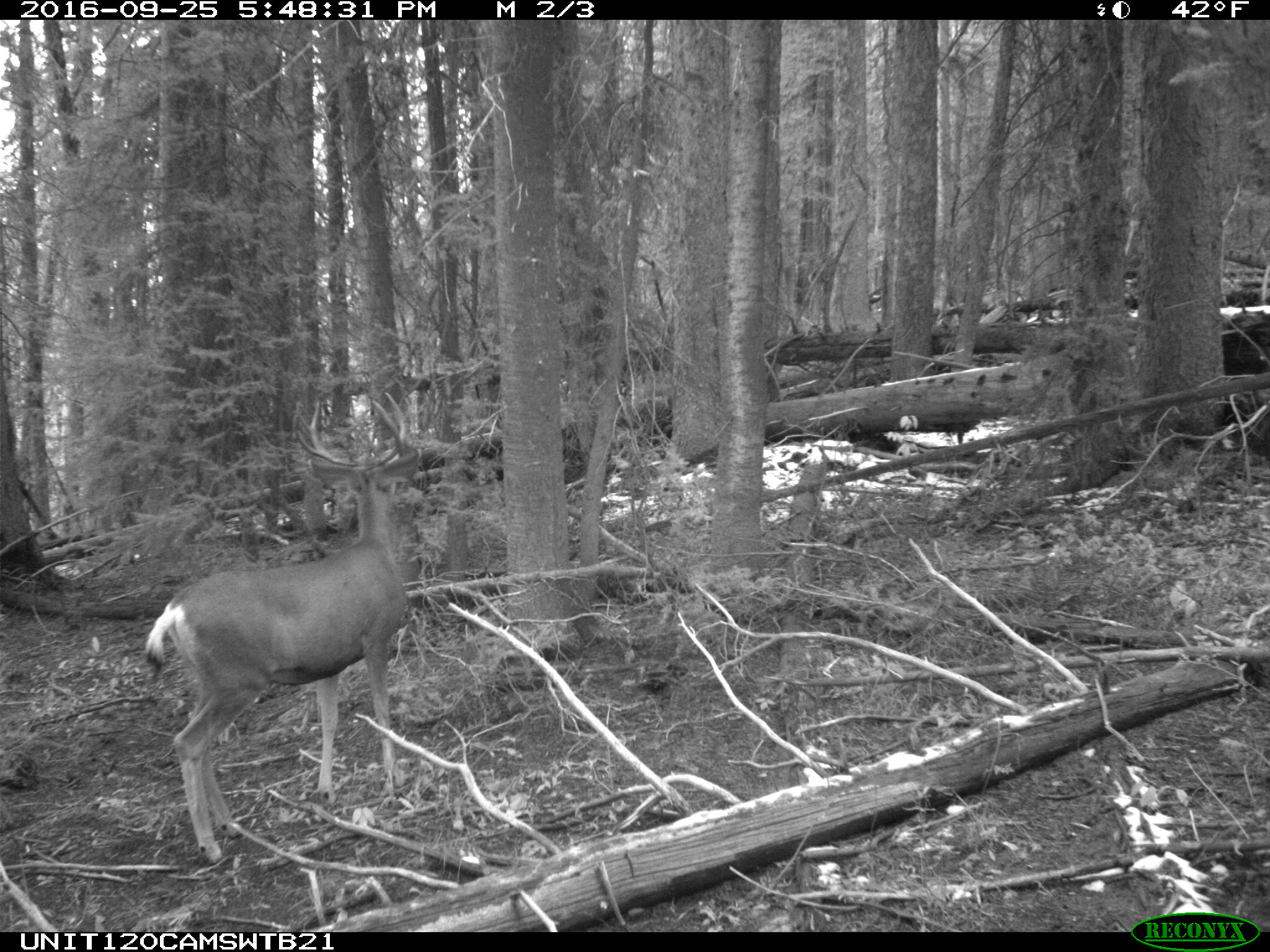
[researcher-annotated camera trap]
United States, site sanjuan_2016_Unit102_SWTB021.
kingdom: Animalia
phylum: Chordata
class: Mammalia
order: Artiodactyla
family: Cervidae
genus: Odocoileus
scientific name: Odocoileus hemionus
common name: mule deer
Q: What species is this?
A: Odocoileus hemionus (mule deer).